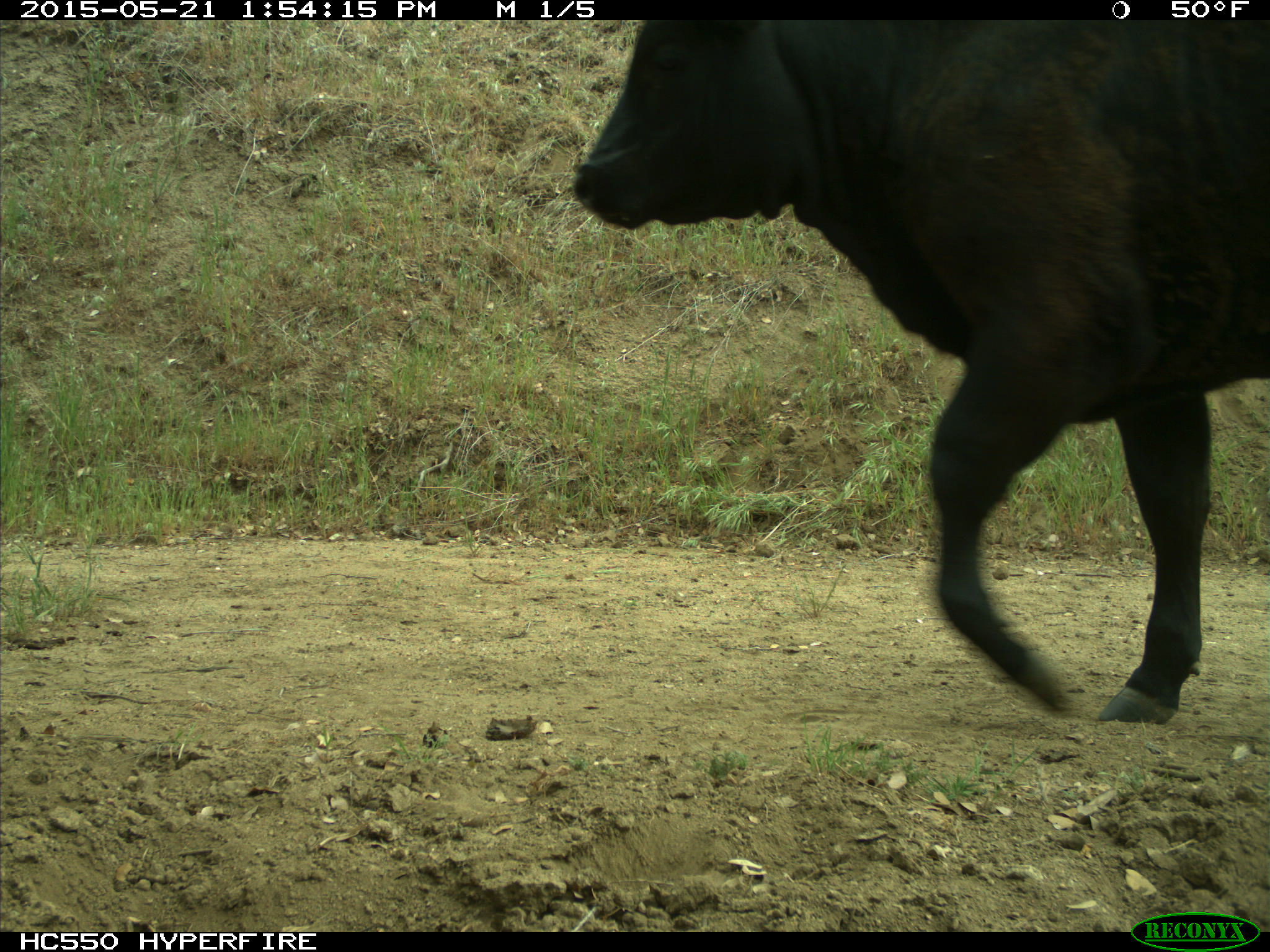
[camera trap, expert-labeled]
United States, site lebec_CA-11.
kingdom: Animalia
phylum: Chordata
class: Mammalia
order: Artiodactyla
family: Bovidae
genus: Bos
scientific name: Bos taurus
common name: domestic cow